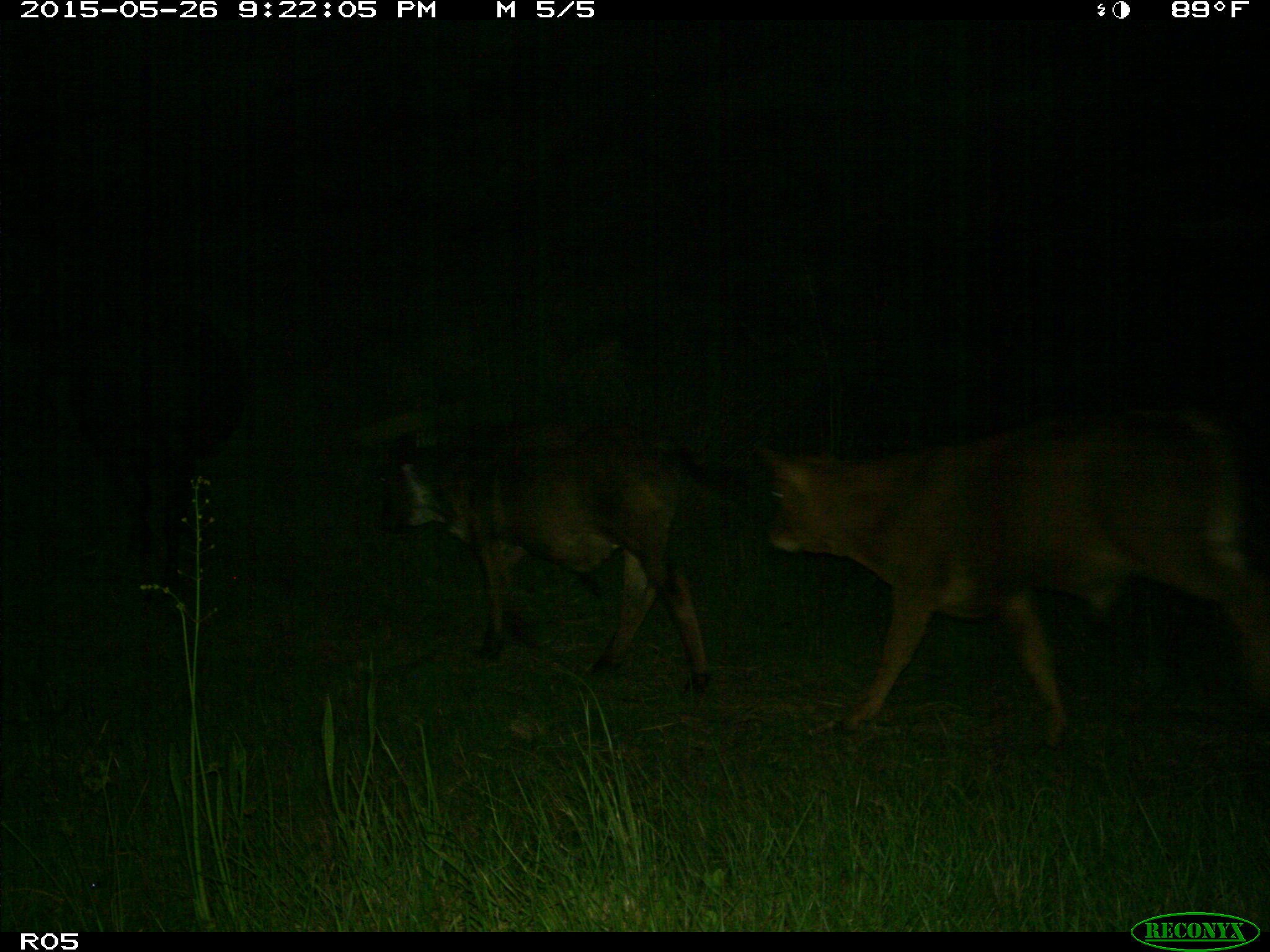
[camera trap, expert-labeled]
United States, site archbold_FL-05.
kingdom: Animalia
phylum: Chordata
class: Mammalia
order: Artiodactyla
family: Bovidae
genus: Bos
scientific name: Bos taurus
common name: domestic cow